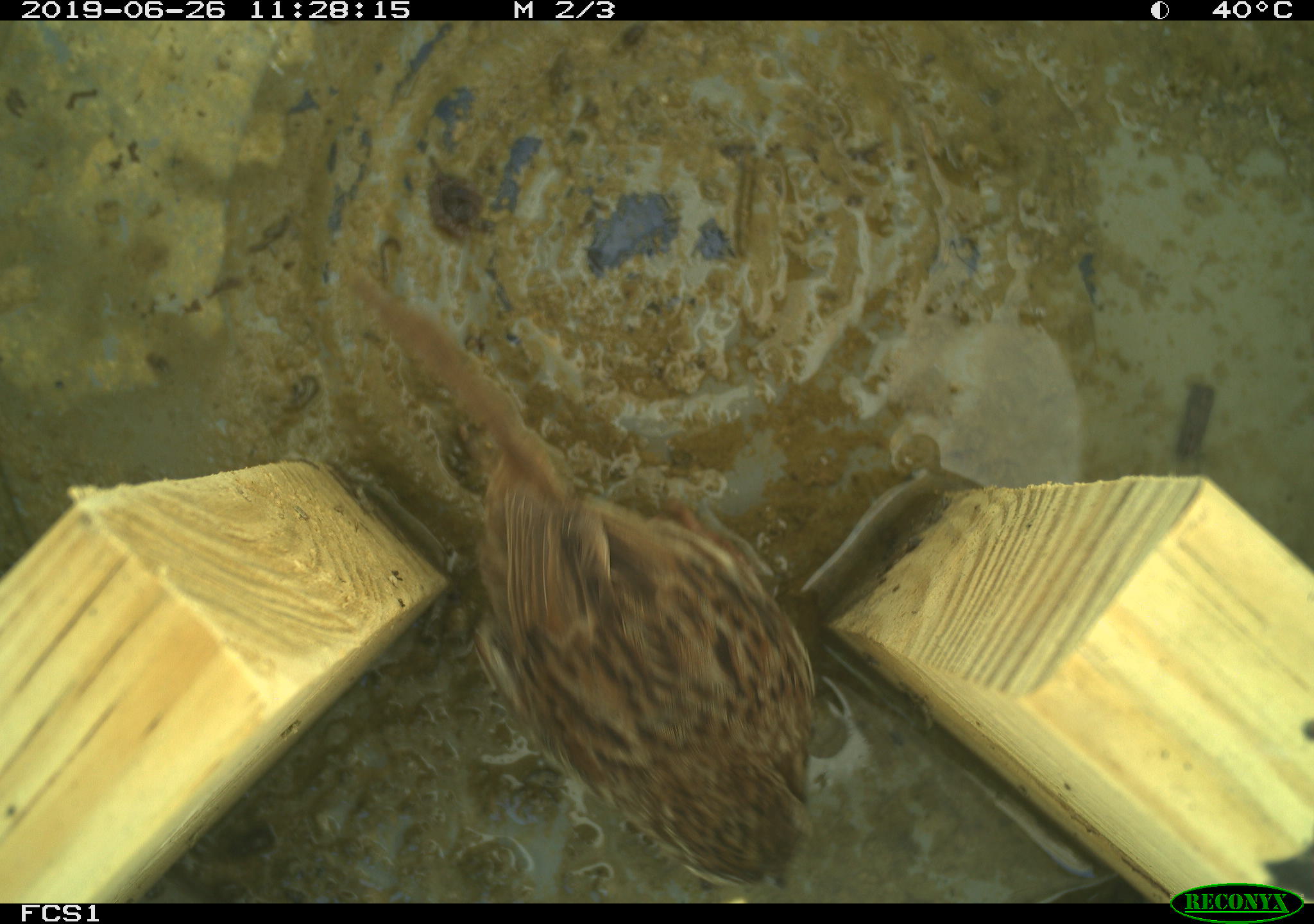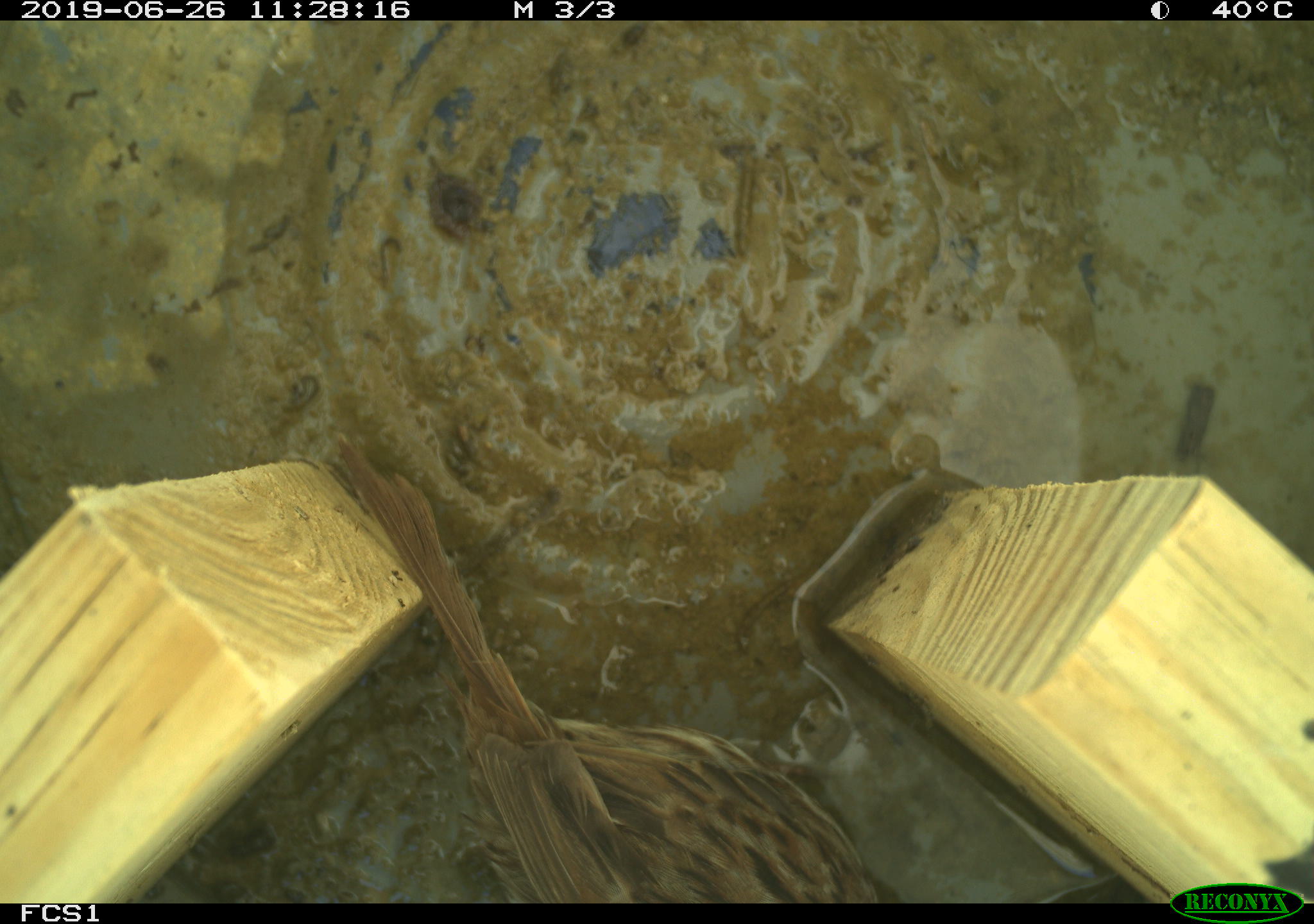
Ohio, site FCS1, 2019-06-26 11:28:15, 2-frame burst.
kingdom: Animalia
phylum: Chordata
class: Aves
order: Passeriformes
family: Passerellidae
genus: Melospiza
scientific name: Melospiza melodia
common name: song sparrow